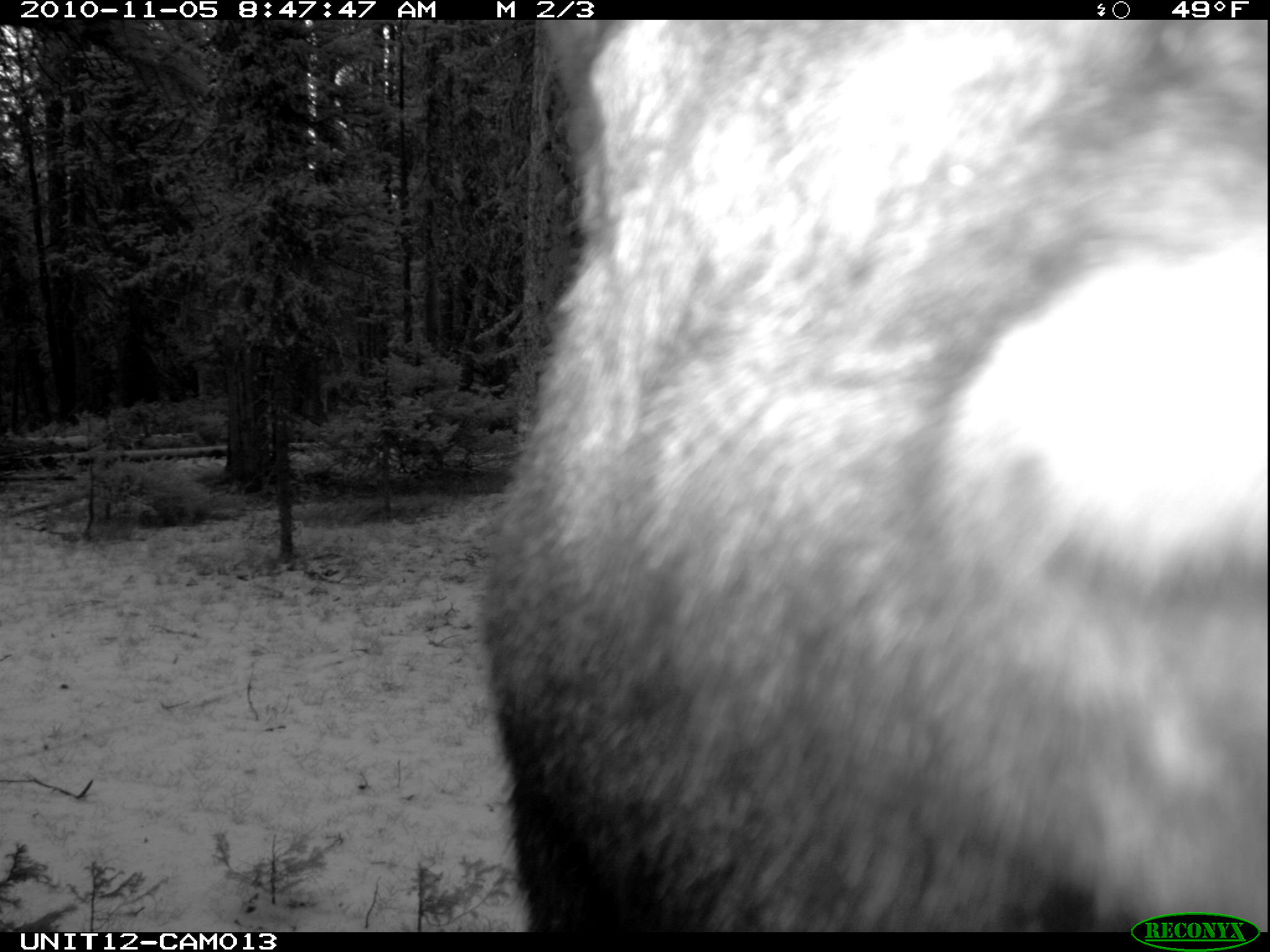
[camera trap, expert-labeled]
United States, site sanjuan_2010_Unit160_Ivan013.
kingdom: Animalia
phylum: Chordata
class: Mammalia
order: Artiodactyla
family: Cervidae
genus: Alces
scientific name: Alces alces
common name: moose